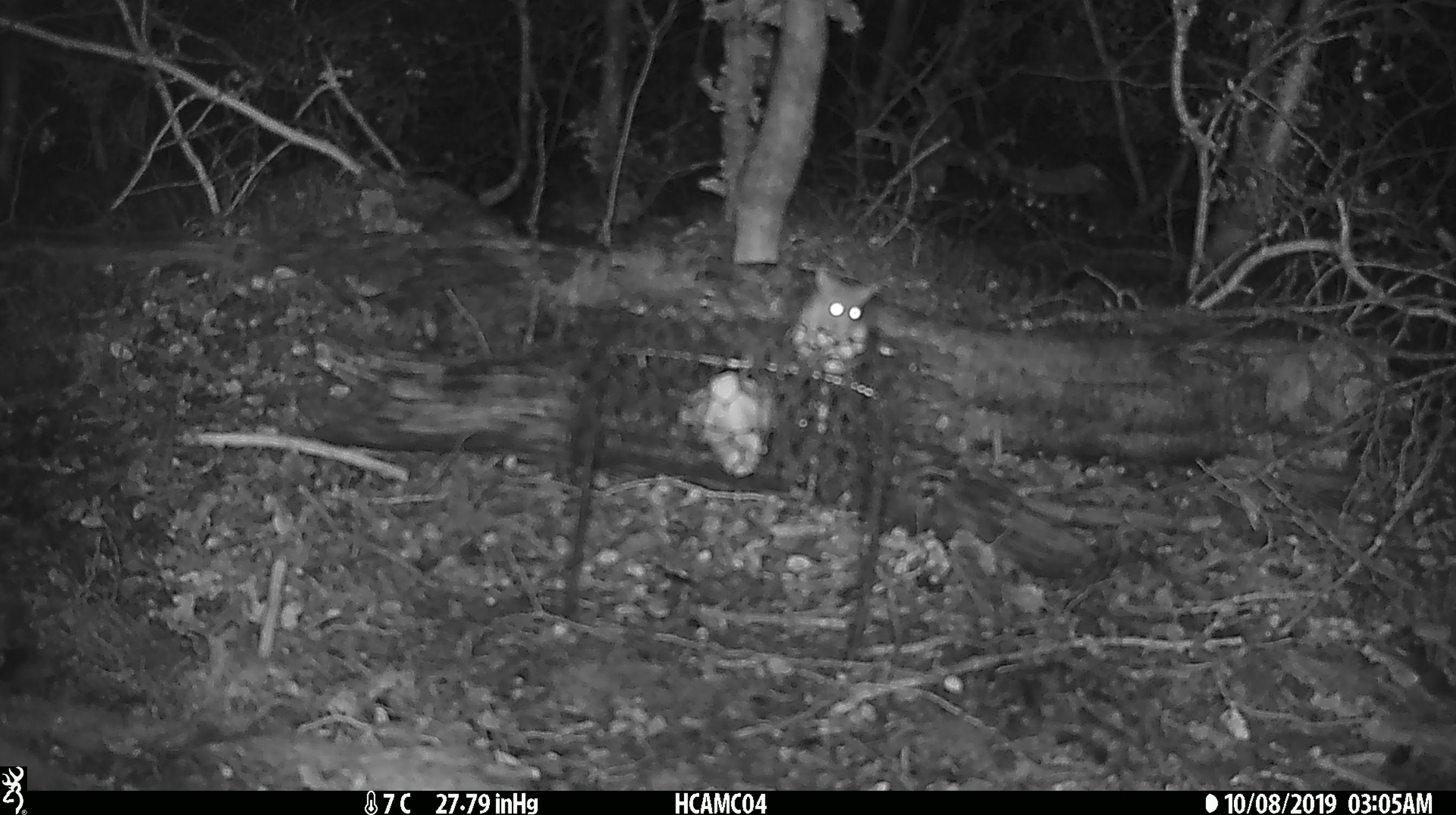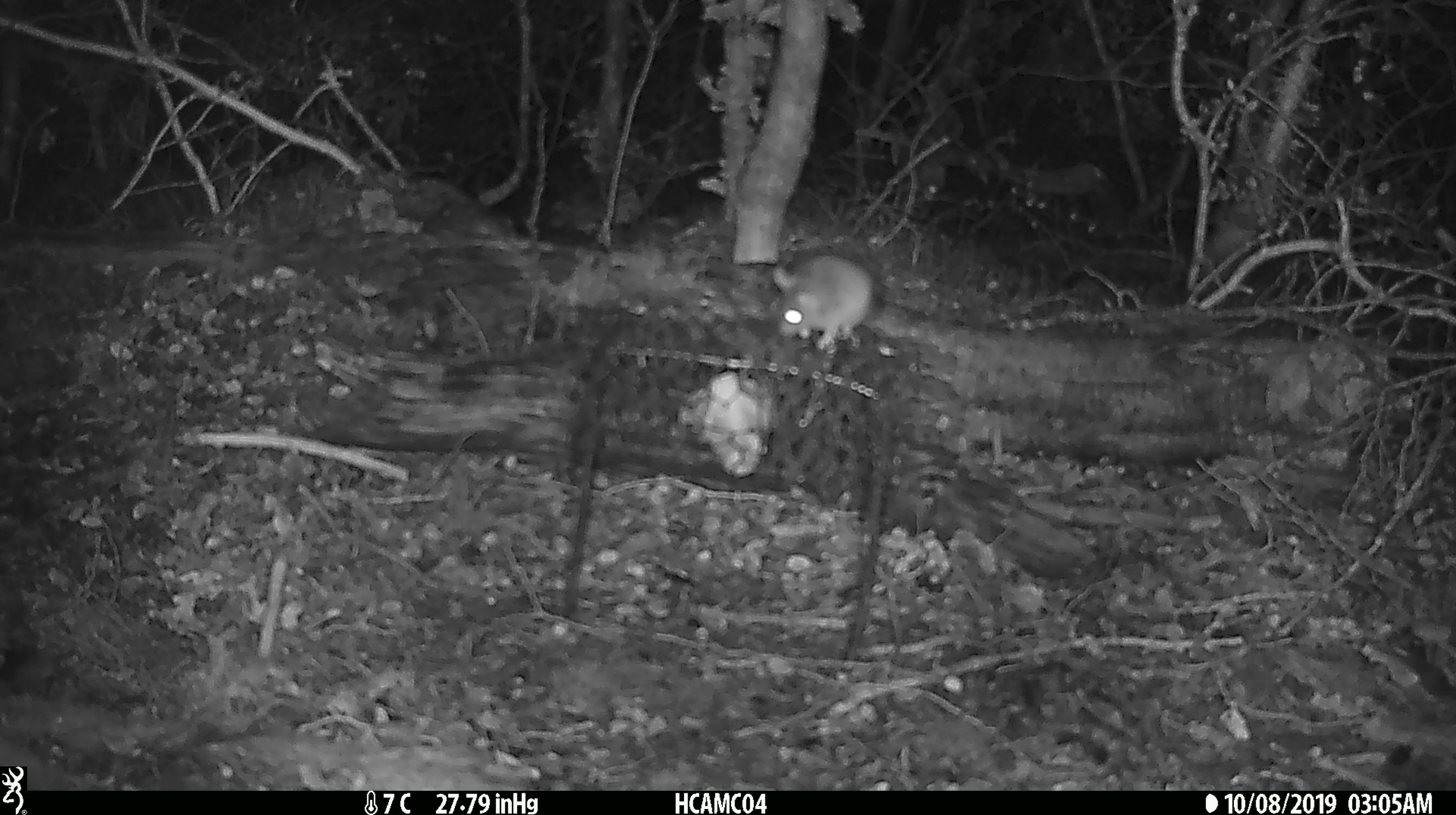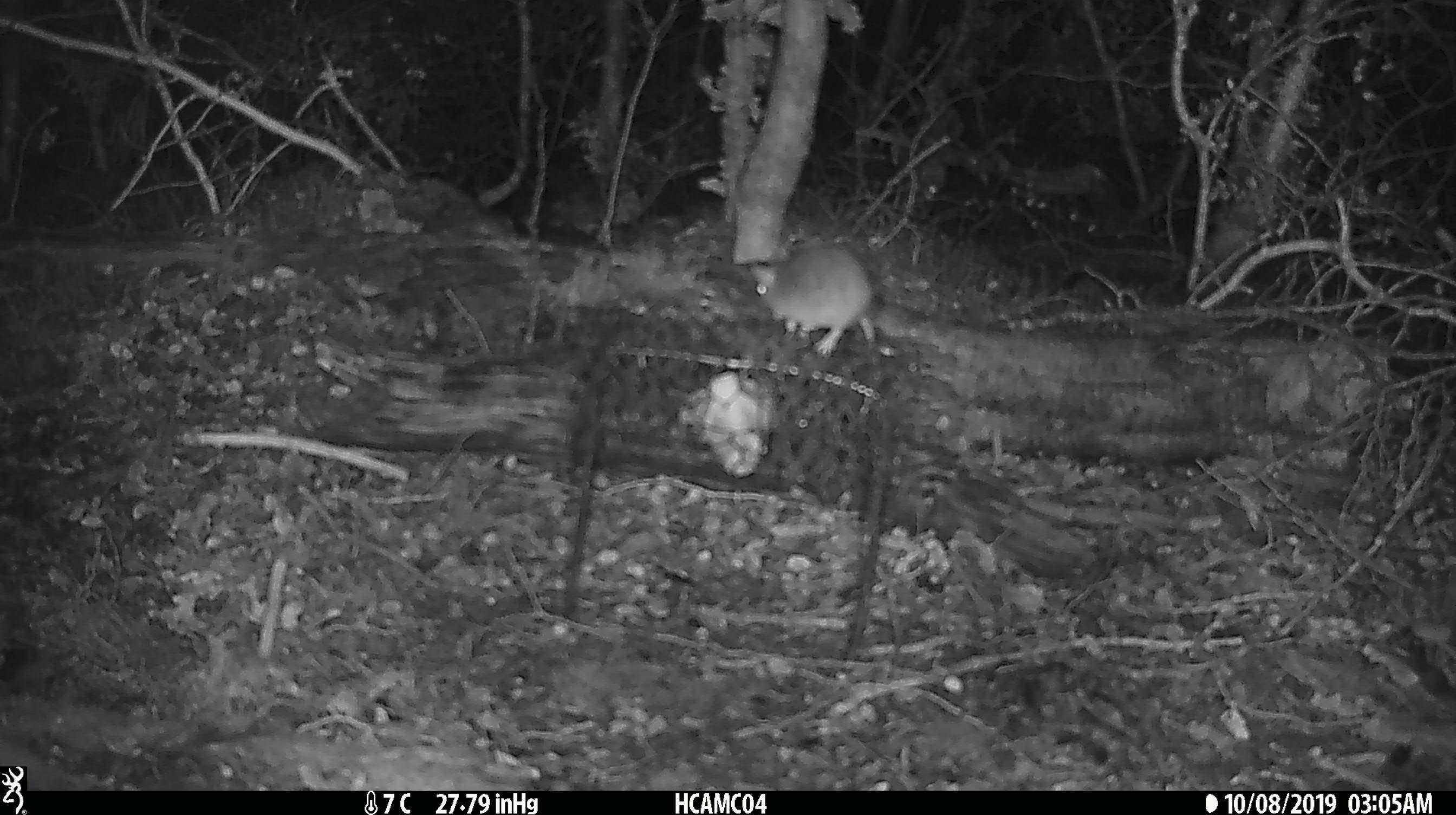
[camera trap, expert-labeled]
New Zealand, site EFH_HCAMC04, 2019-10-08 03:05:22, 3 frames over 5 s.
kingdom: Animalia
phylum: Chordata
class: Mammalia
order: Rodentia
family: Muridae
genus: Mus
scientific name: Mus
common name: mouse